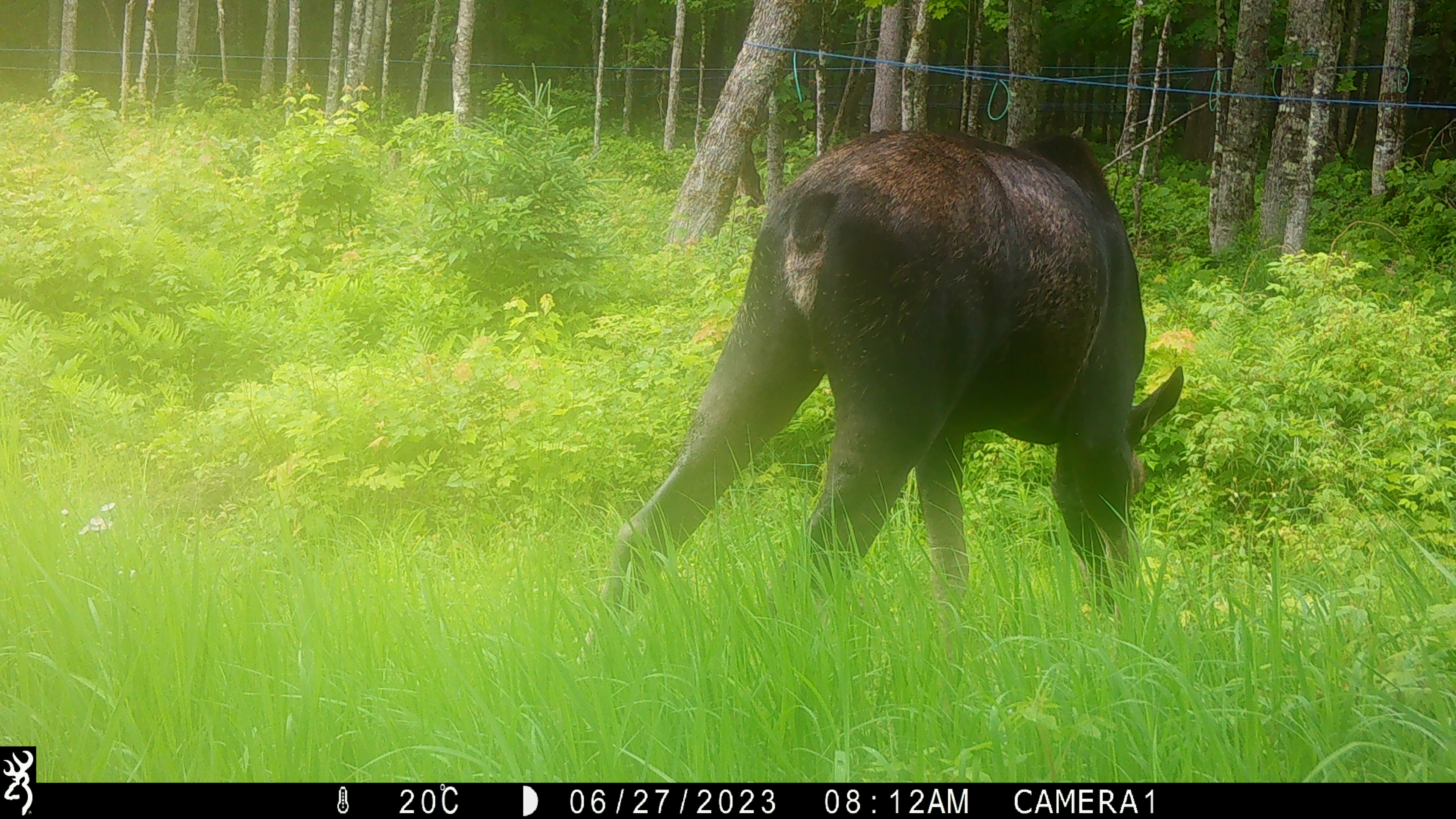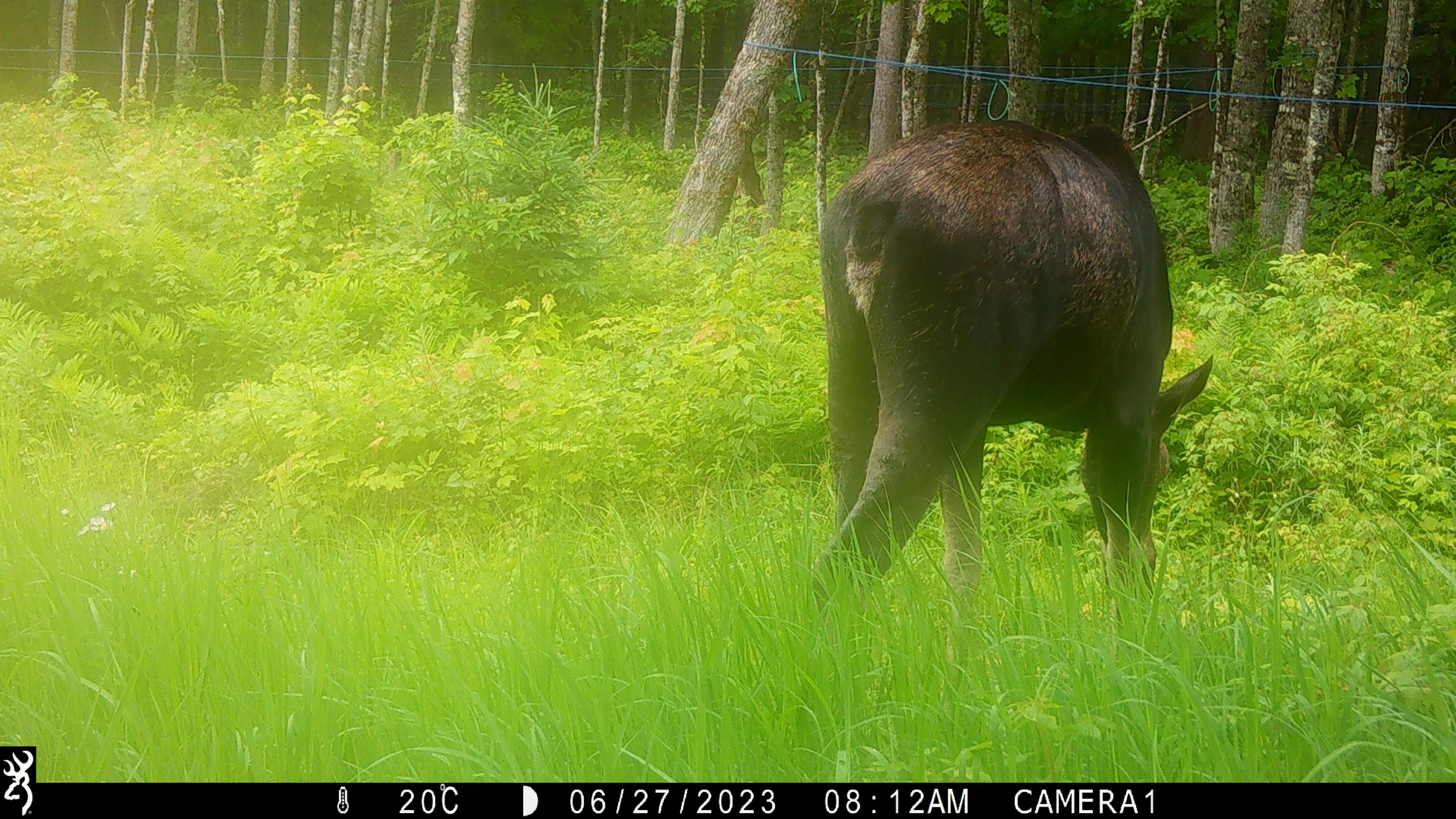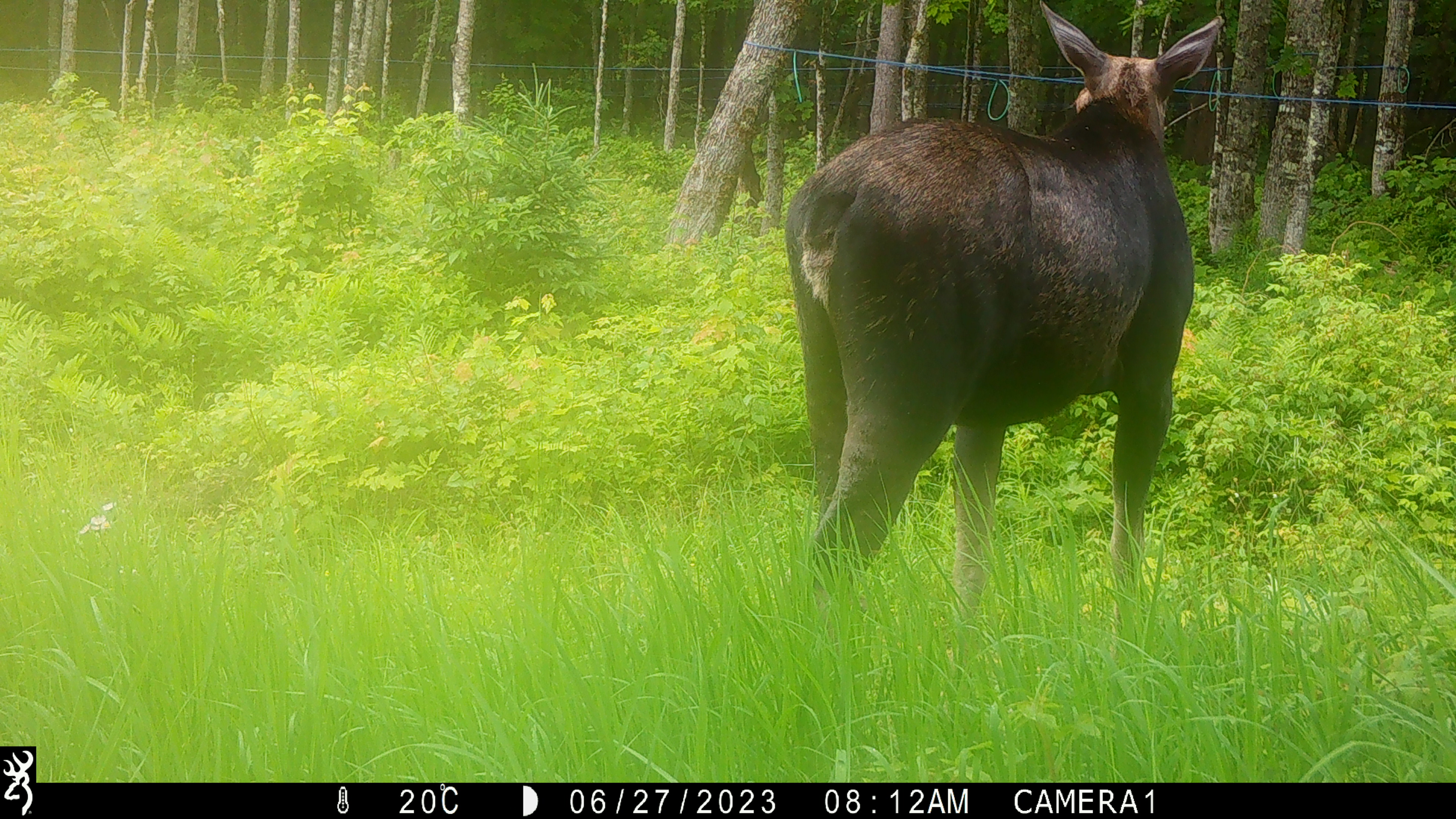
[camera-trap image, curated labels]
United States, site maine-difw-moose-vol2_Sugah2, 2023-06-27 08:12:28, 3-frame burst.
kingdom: Animalia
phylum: Chordata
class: Mammalia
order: Artiodactyla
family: Cervidae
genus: Alces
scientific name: Alces alces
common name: moose